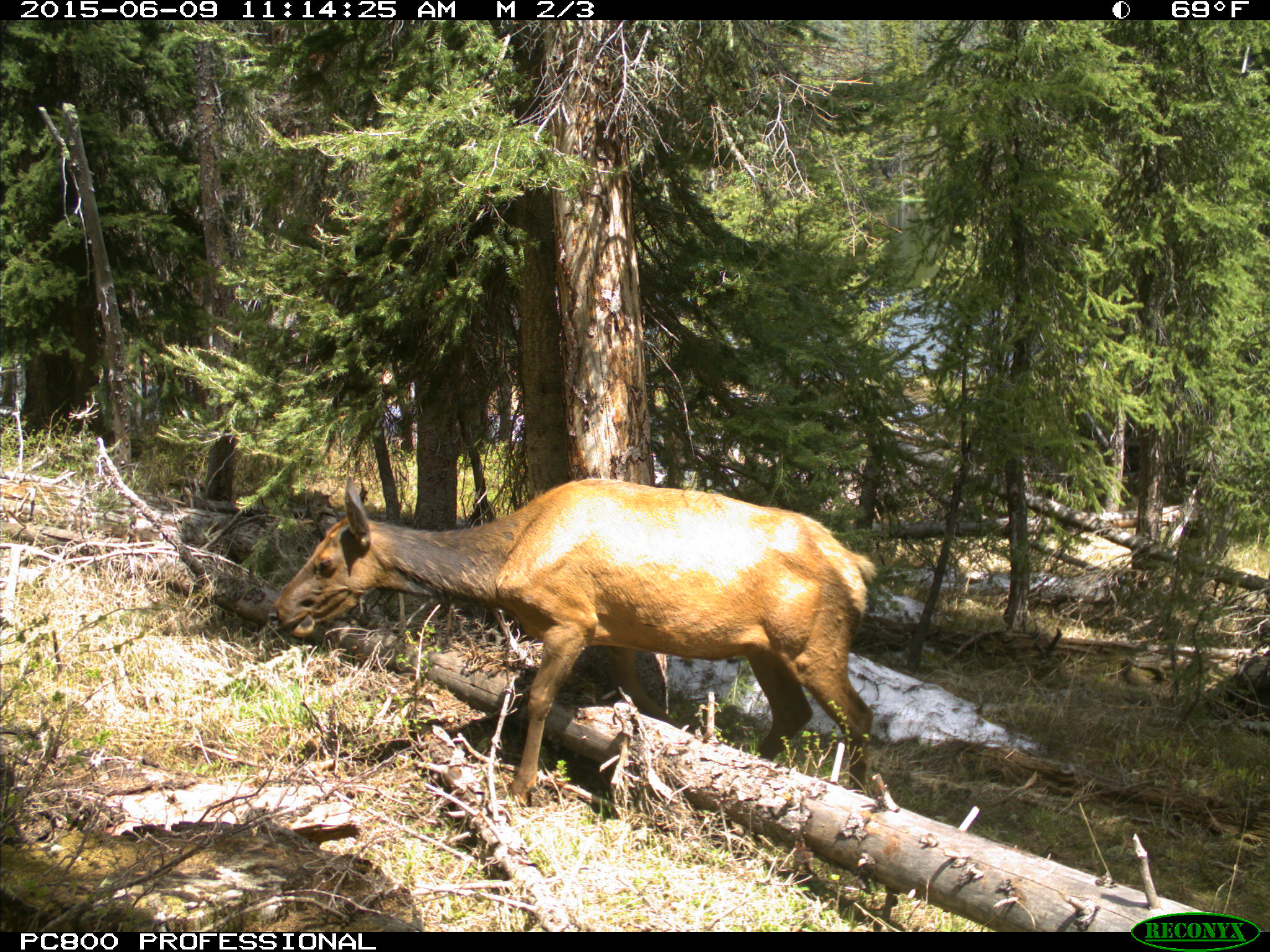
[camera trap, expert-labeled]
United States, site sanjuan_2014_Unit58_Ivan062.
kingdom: Animalia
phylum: Chordata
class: Mammalia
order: Artiodactyla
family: Cervidae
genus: Cervus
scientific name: Cervus elaphus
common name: red deer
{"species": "Cervus elaphus (red deer)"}